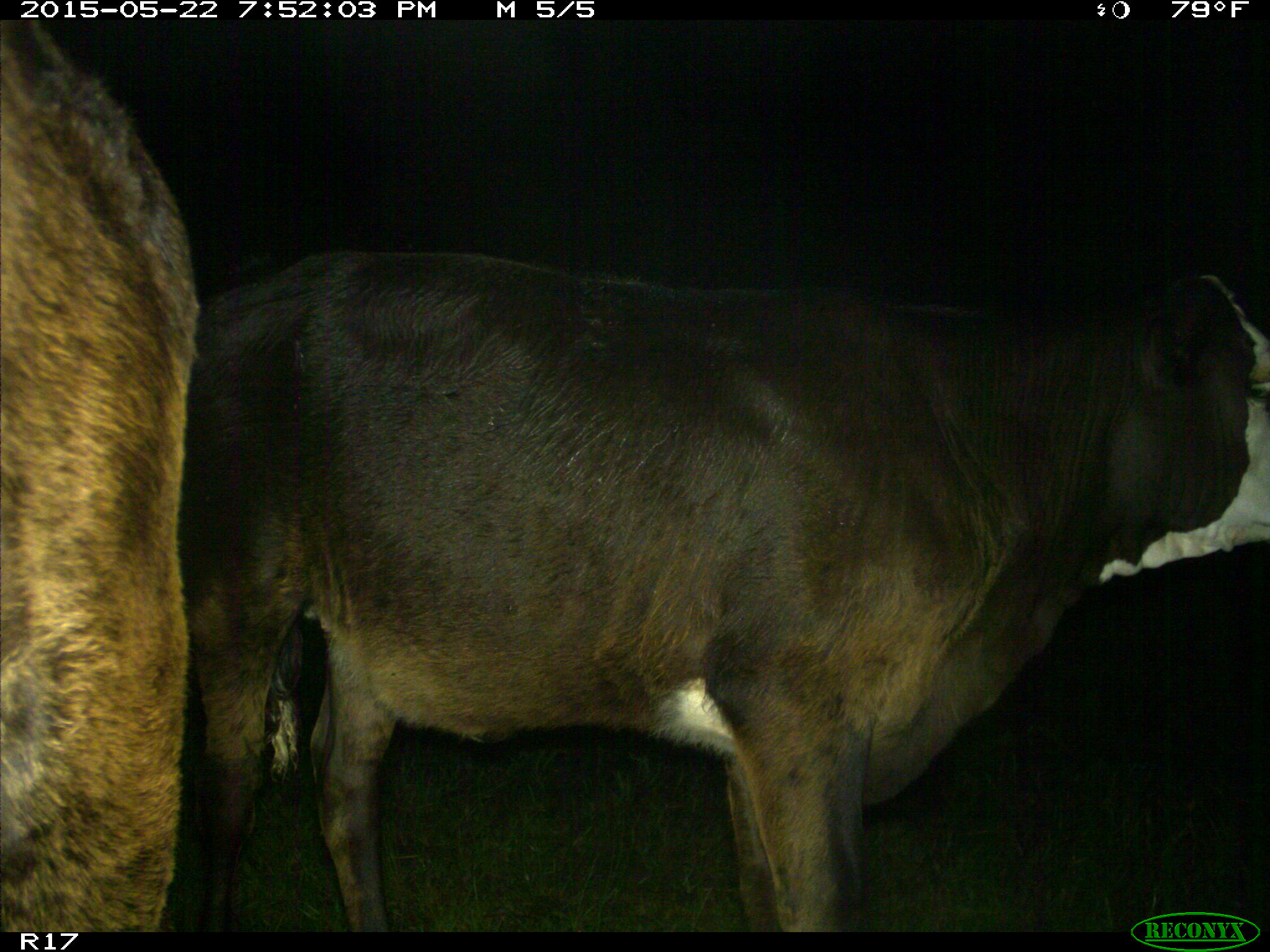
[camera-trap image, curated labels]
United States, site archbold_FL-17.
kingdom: Animalia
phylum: Chordata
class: Mammalia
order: Artiodactyla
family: Bovidae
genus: Bos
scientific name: Bos taurus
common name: domestic cow